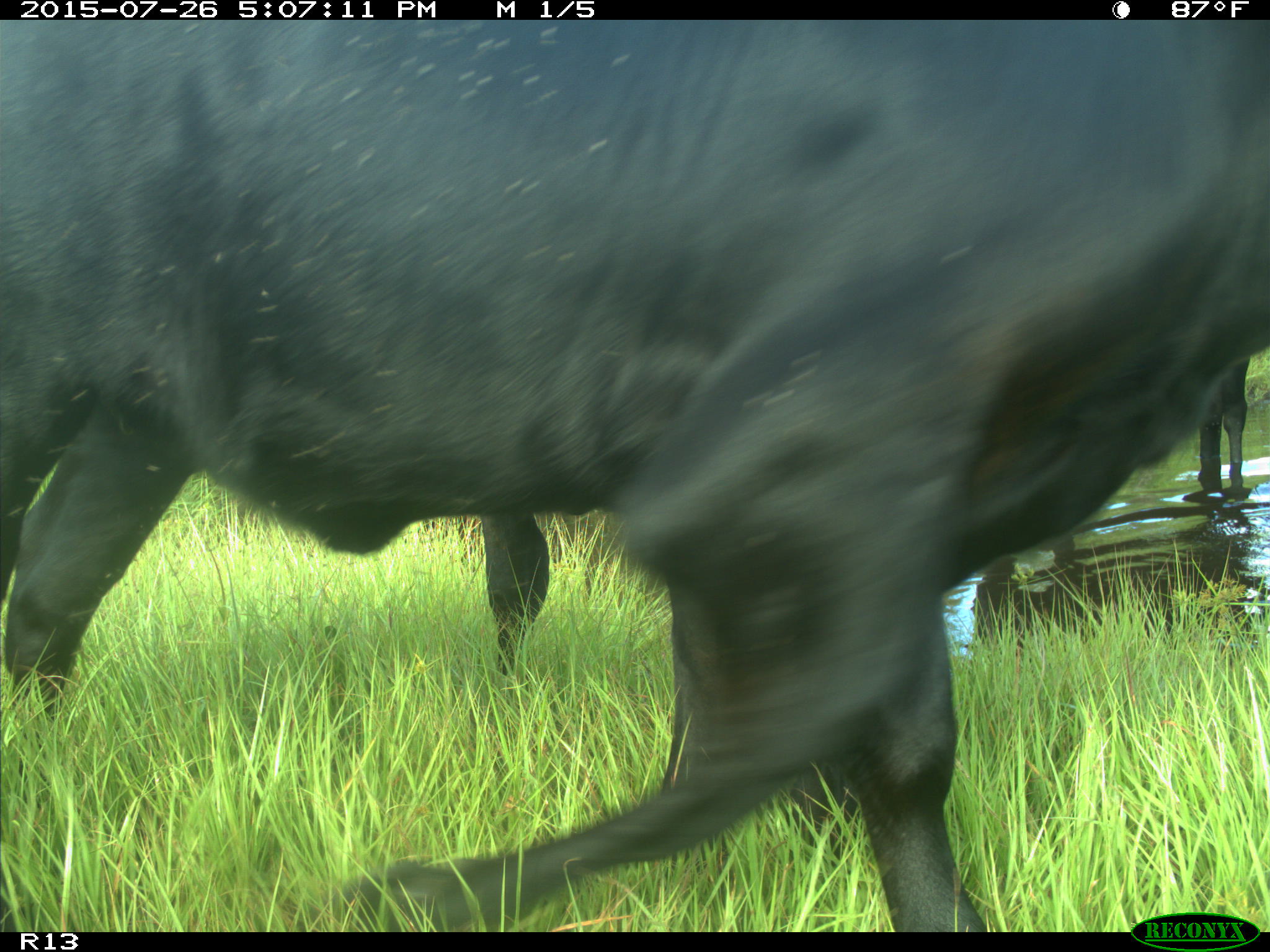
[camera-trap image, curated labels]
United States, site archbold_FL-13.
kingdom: Animalia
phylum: Chordata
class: Mammalia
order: Artiodactyla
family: Bovidae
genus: Bos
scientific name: Bos taurus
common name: domestic cow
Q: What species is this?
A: Bos taurus (domestic cow).